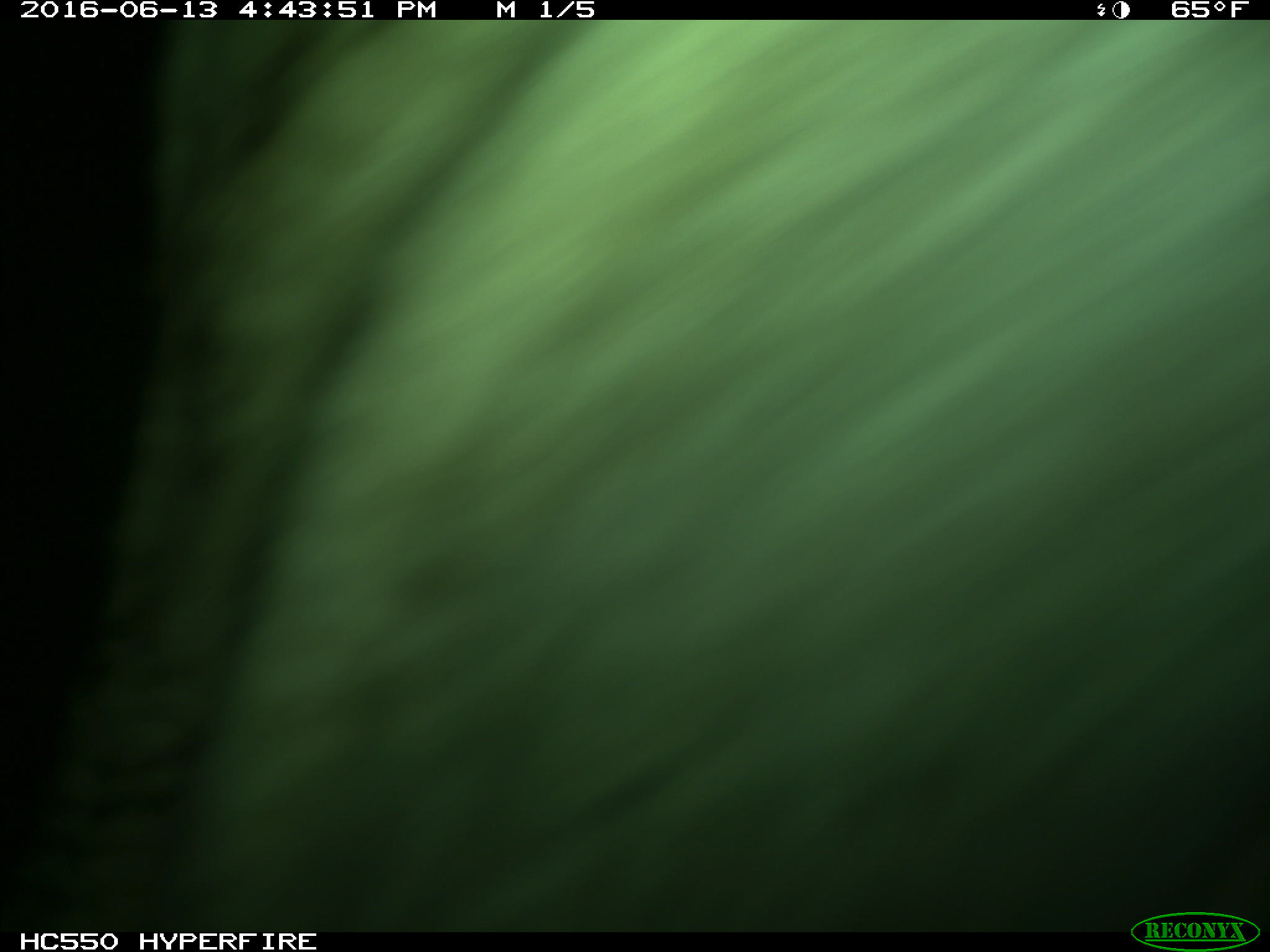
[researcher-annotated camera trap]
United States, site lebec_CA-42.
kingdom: Animalia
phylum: Chordata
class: Mammalia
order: Artiodactyla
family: Bovidae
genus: Bos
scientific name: Bos taurus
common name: domestic cow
Bos taurus (domestic cow).